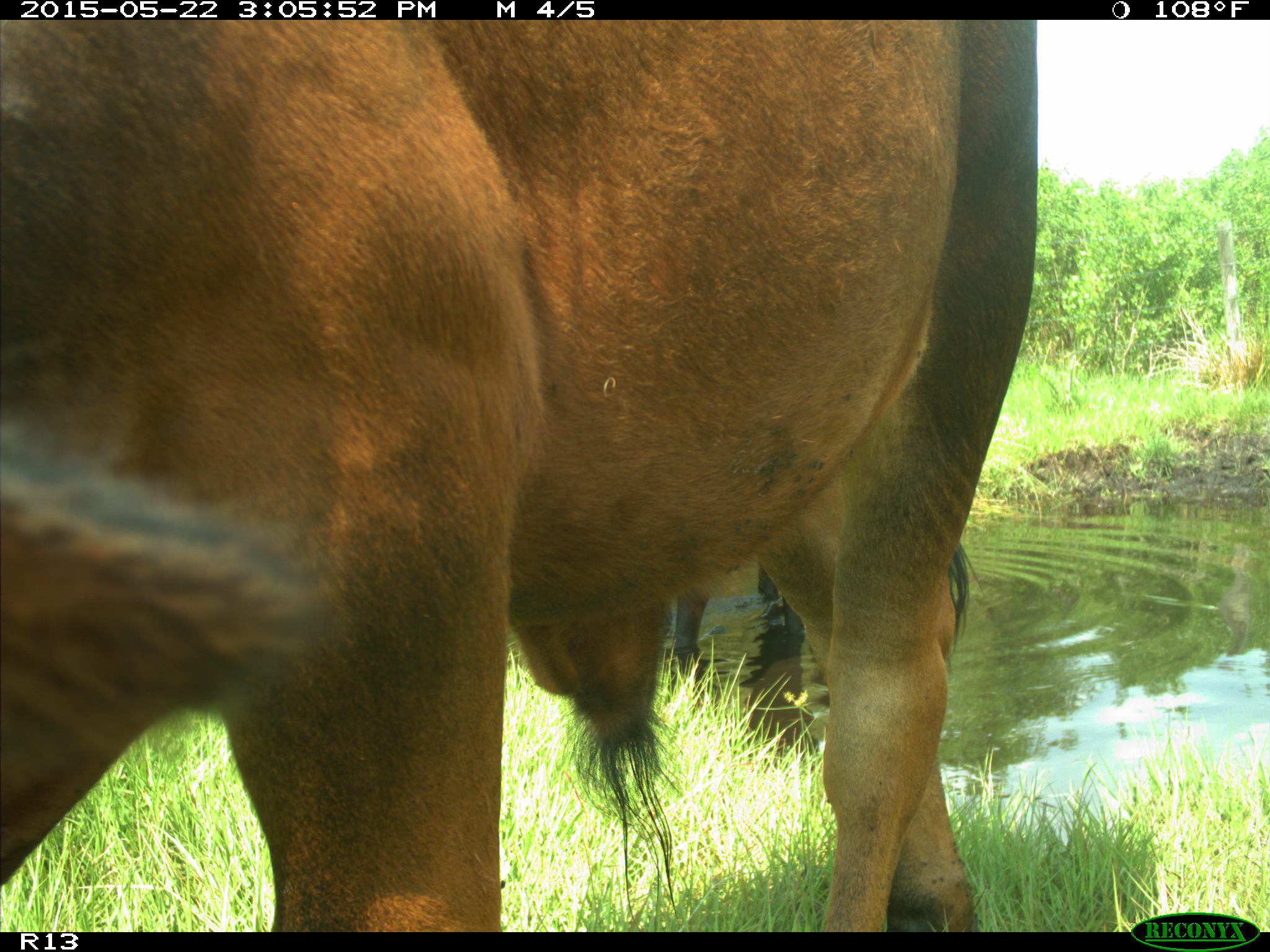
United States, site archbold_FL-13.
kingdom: Animalia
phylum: Chordata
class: Mammalia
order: Artiodactyla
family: Bovidae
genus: Bos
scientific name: Bos taurus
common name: domestic cow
Bos taurus (domestic cow).